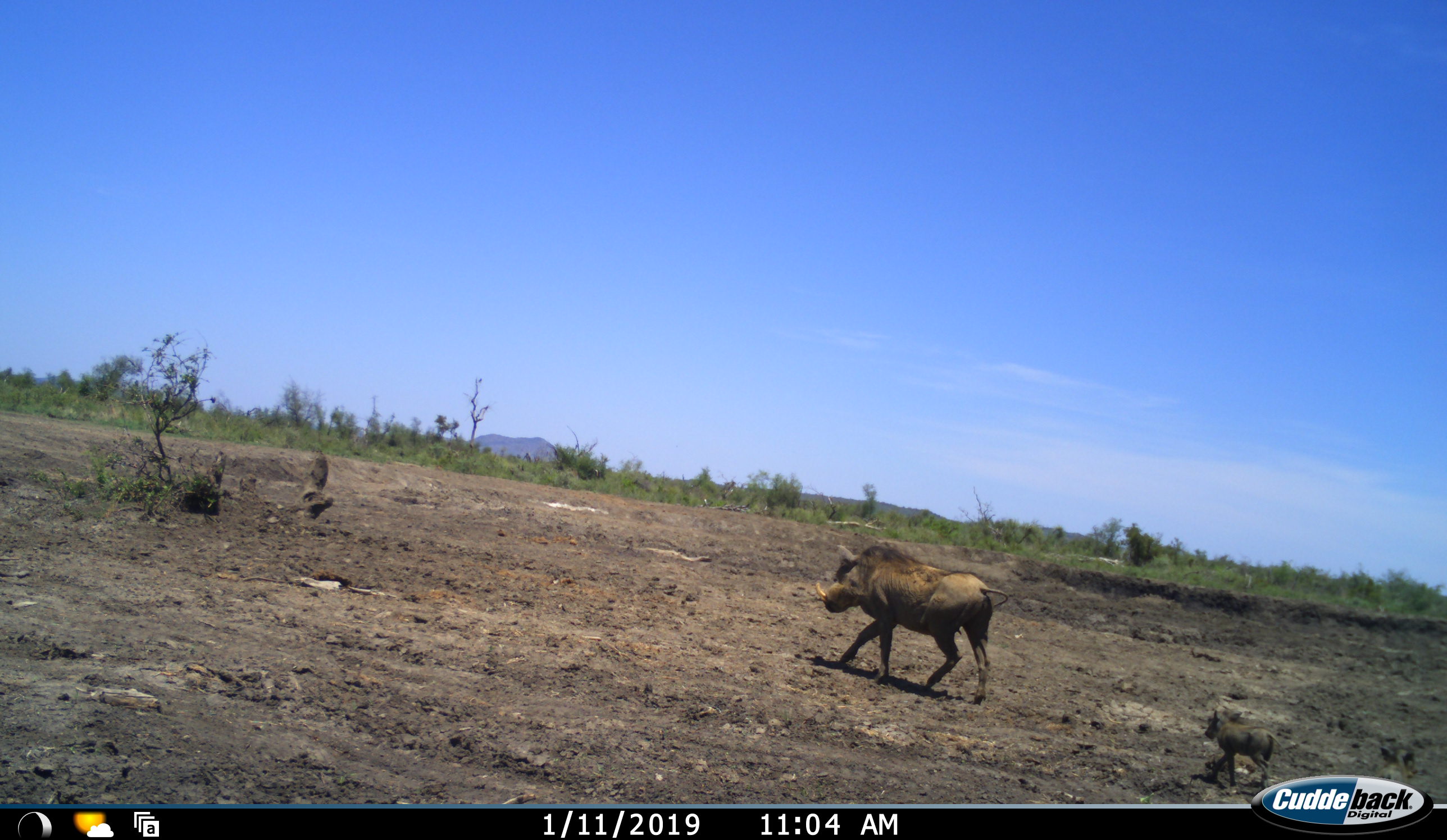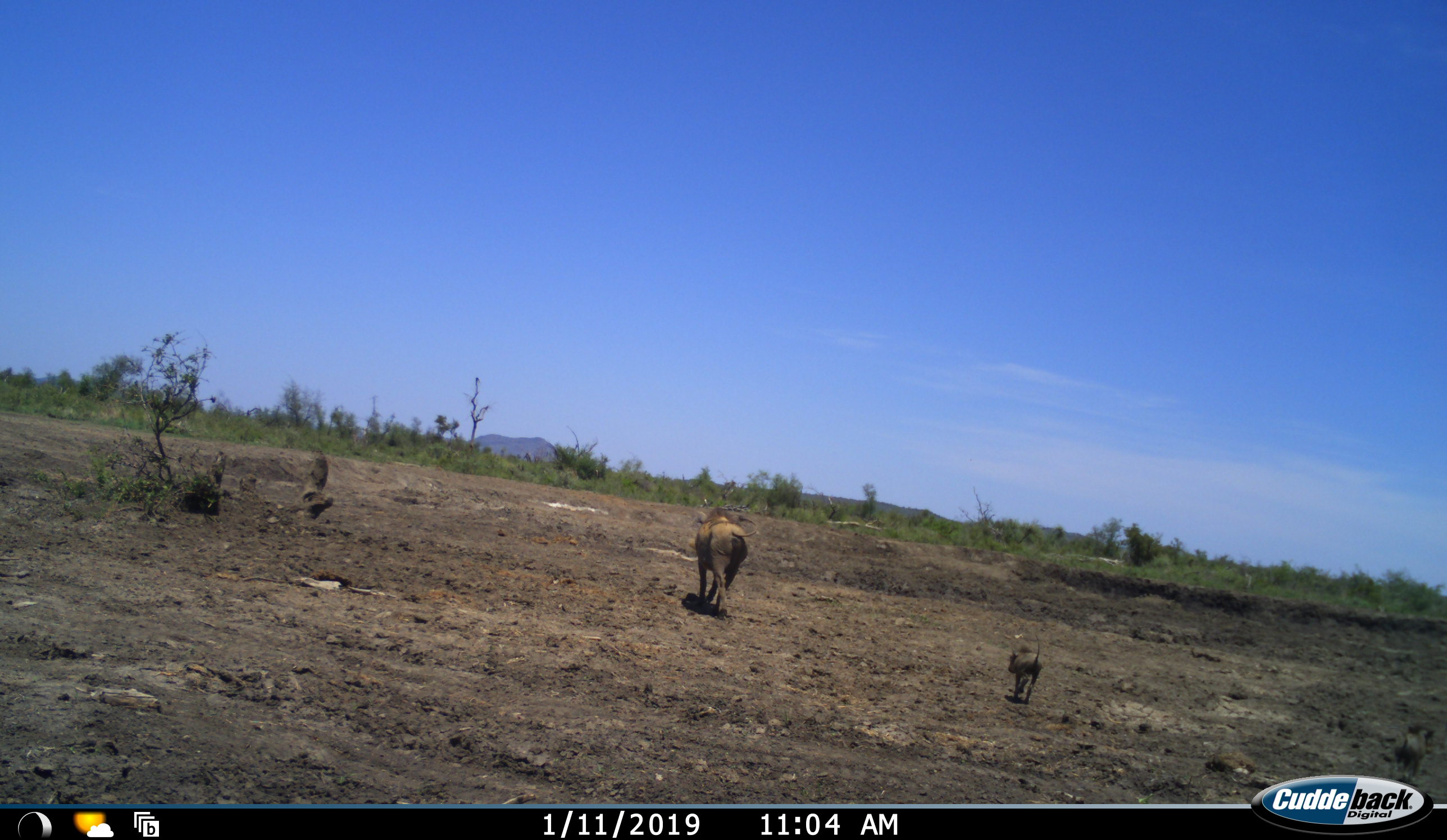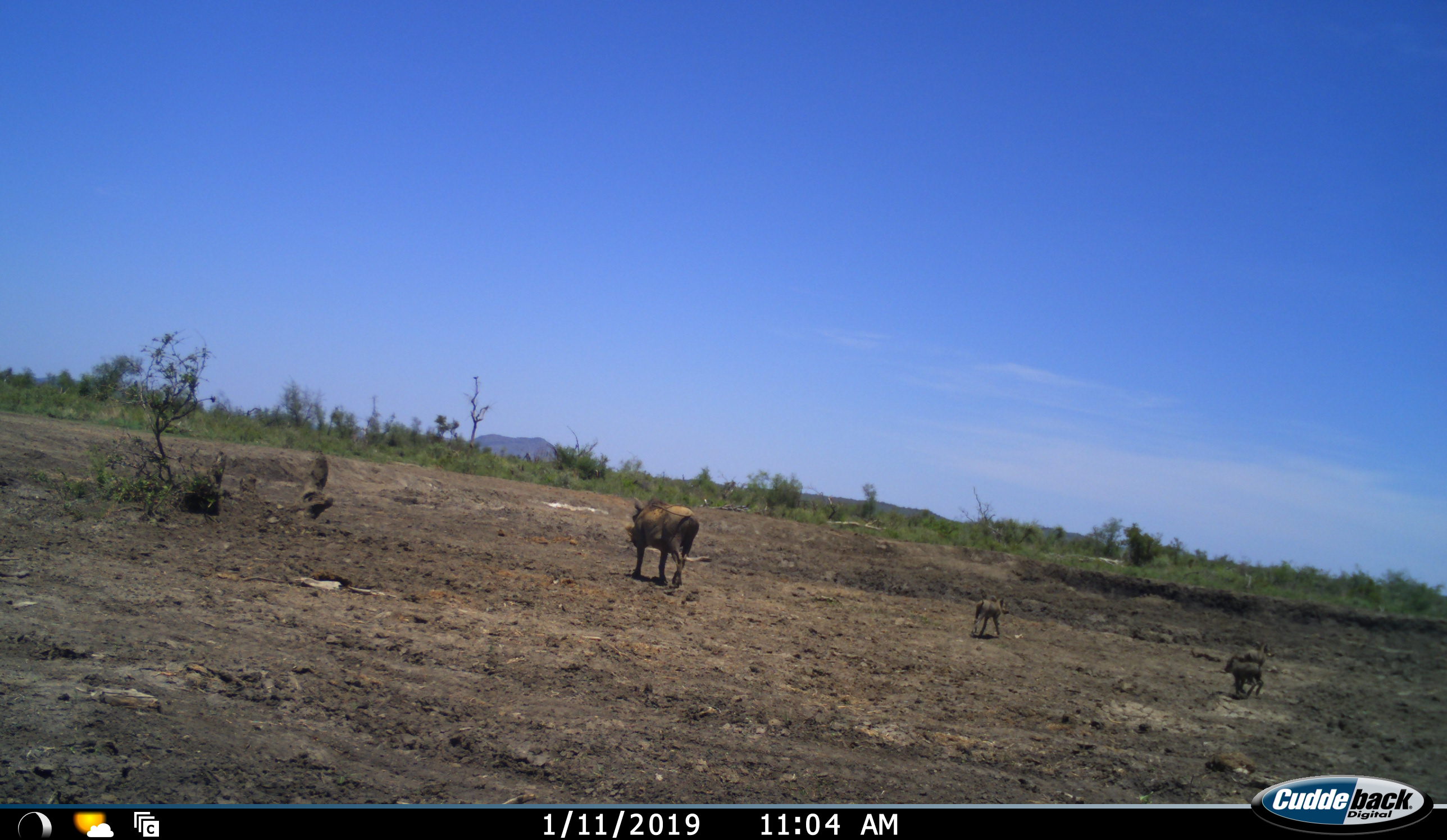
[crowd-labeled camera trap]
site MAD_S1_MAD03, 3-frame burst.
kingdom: Animalia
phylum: Chordata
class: Mammalia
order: Artiodactyla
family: Suidae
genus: Phacochoerus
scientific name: Phacochoerus africanus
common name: warthog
Warthog (Phacochoerus africanus), count 3. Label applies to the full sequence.